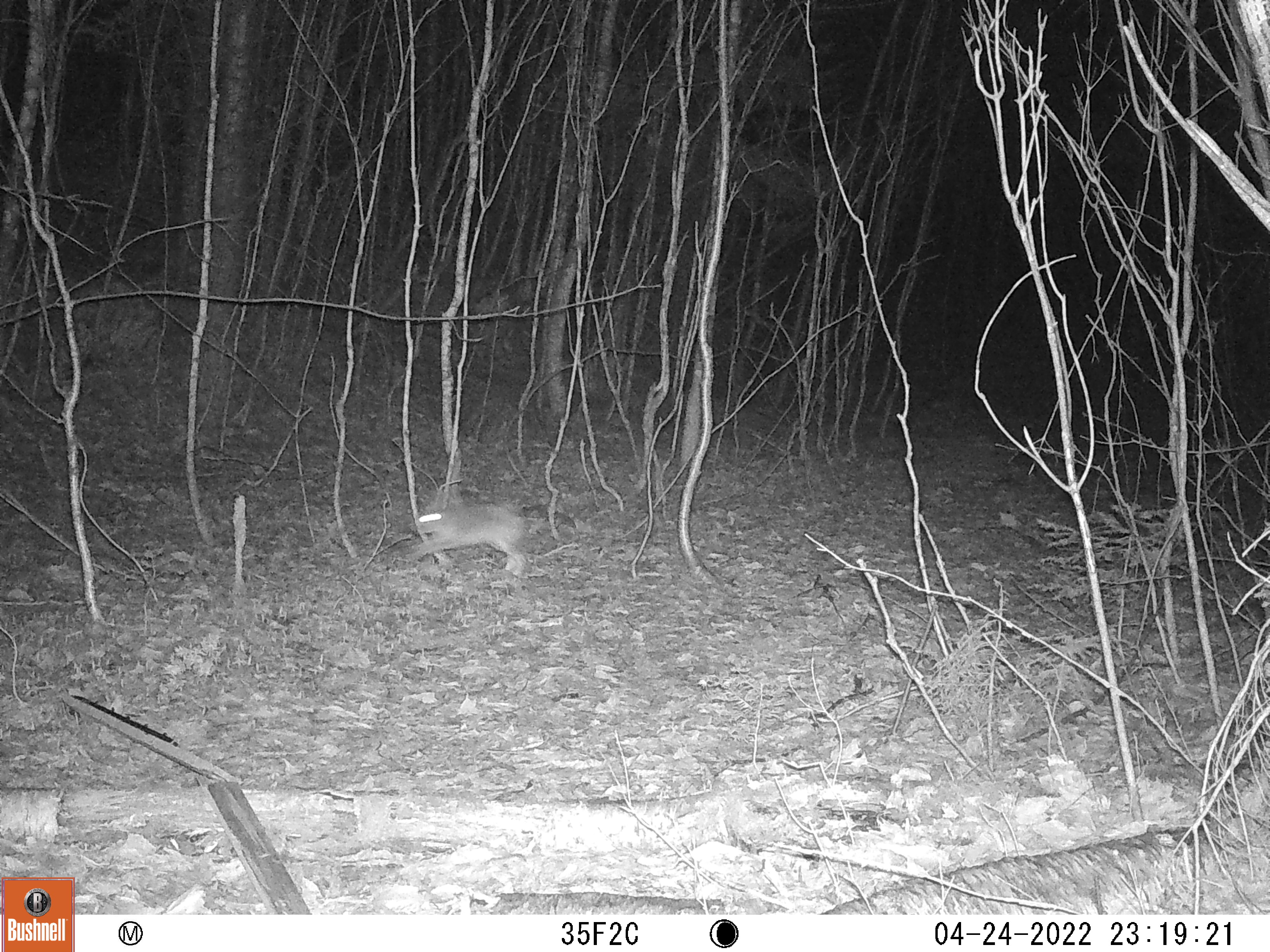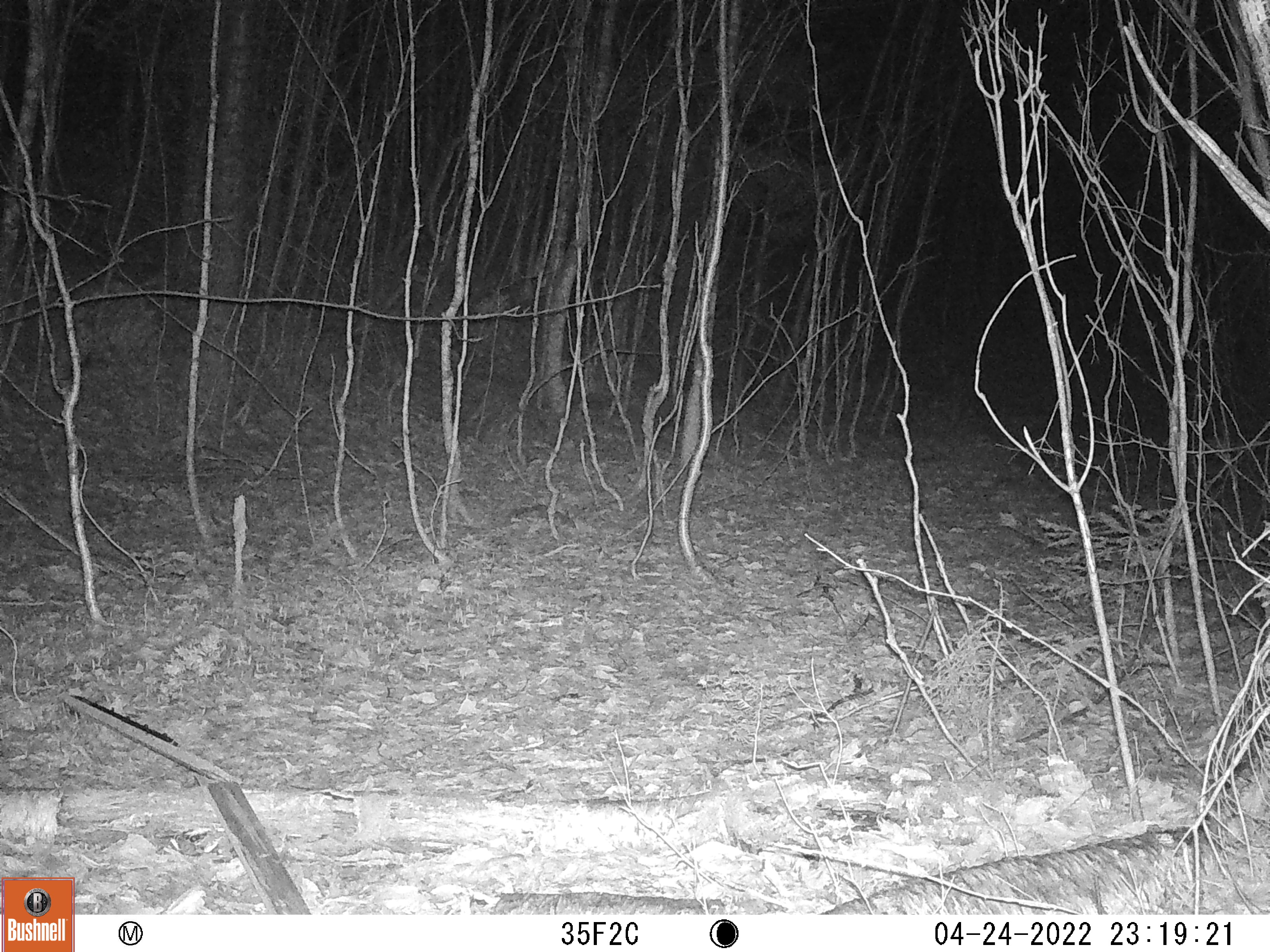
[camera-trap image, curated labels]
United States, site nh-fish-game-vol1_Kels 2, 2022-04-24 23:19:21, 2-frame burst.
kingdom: Animalia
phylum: Chordata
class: Mammalia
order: Lagomorpha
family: Leporidae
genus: Lepus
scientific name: Lepus americanus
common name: snowshoe hare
Snowshoe hare (Lepus americanus).